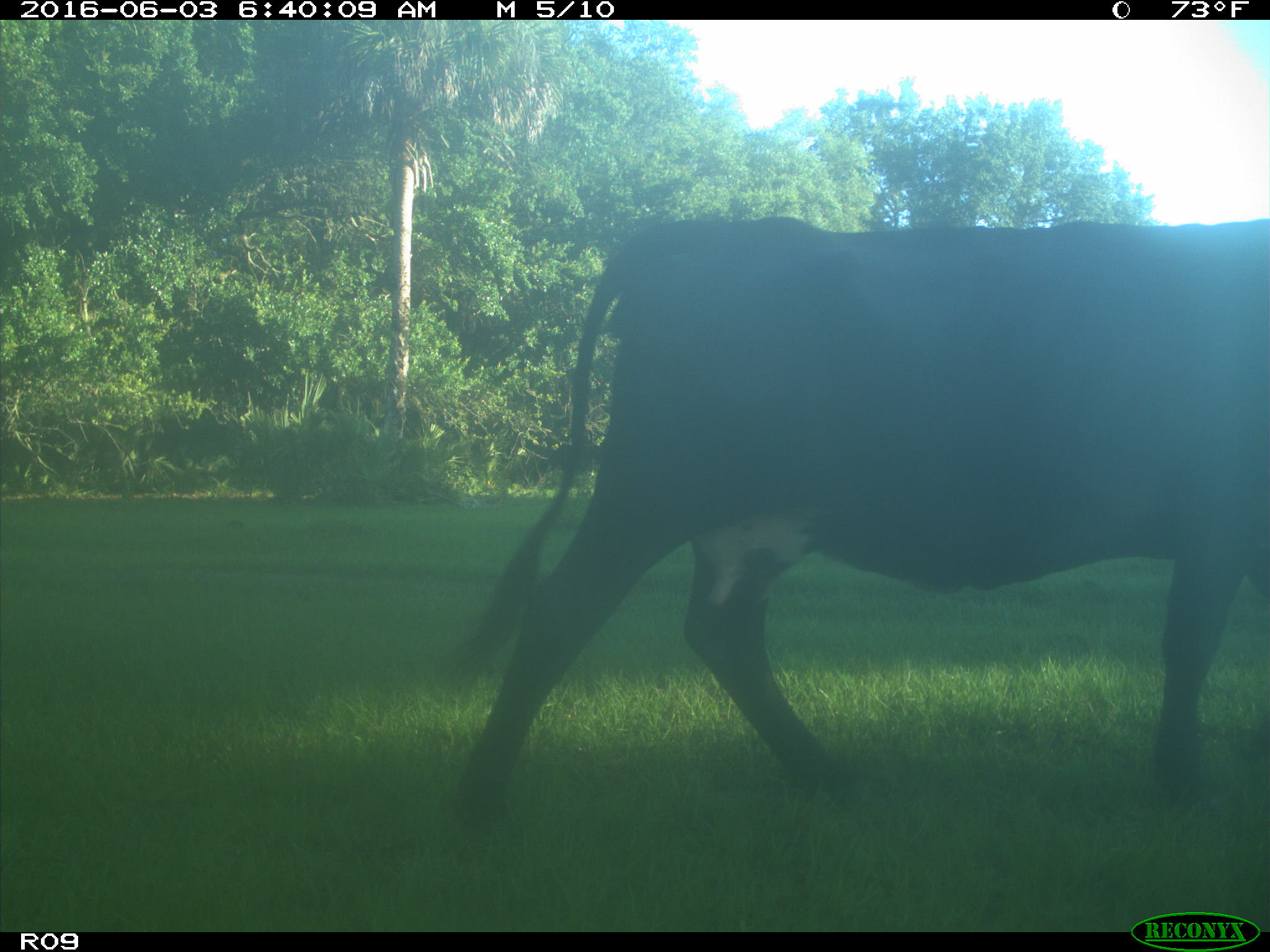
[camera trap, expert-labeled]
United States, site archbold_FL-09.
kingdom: Animalia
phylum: Chordata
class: Mammalia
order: Artiodactyla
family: Bovidae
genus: Bos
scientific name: Bos taurus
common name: domestic cow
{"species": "Bos taurus (domestic cow)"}